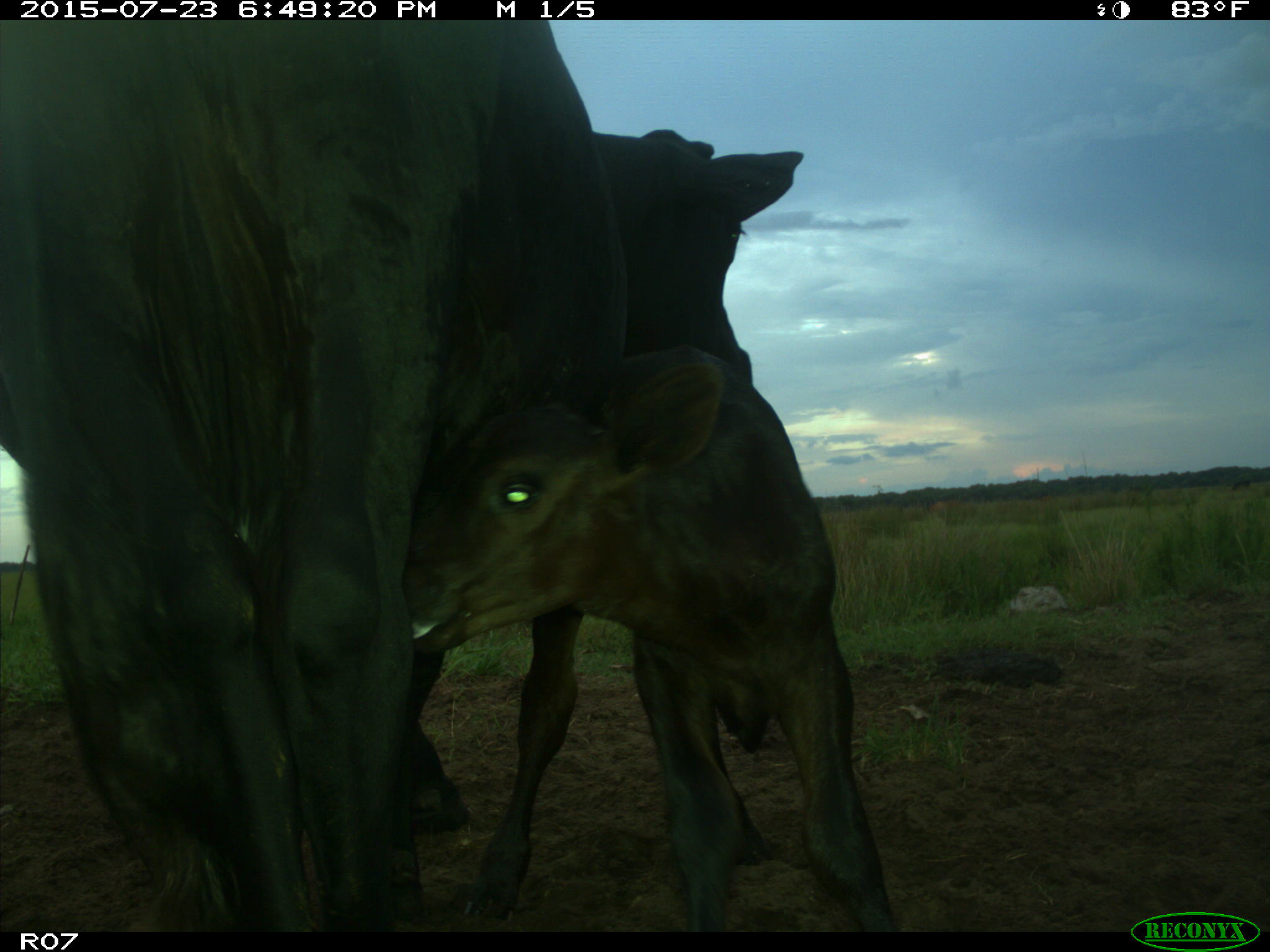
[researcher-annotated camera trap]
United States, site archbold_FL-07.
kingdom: Animalia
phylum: Chordata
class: Mammalia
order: Artiodactyla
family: Bovidae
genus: Bos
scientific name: Bos taurus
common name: domestic cow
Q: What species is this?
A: Bos taurus (domestic cow).